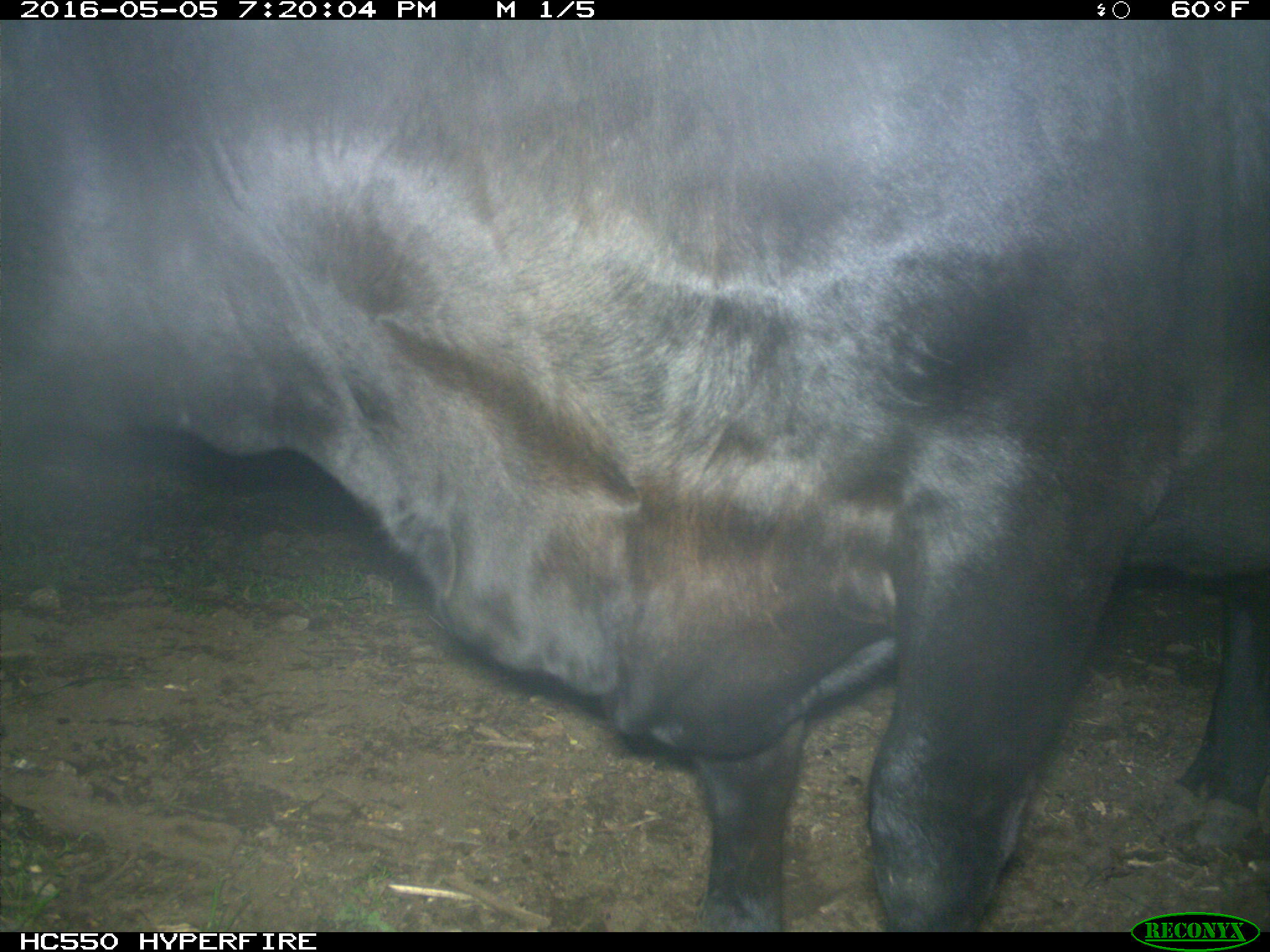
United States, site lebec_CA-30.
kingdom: Animalia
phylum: Chordata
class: Mammalia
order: Artiodactyla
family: Bovidae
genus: Bos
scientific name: Bos taurus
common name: domestic cow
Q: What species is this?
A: Bos taurus (domestic cow).